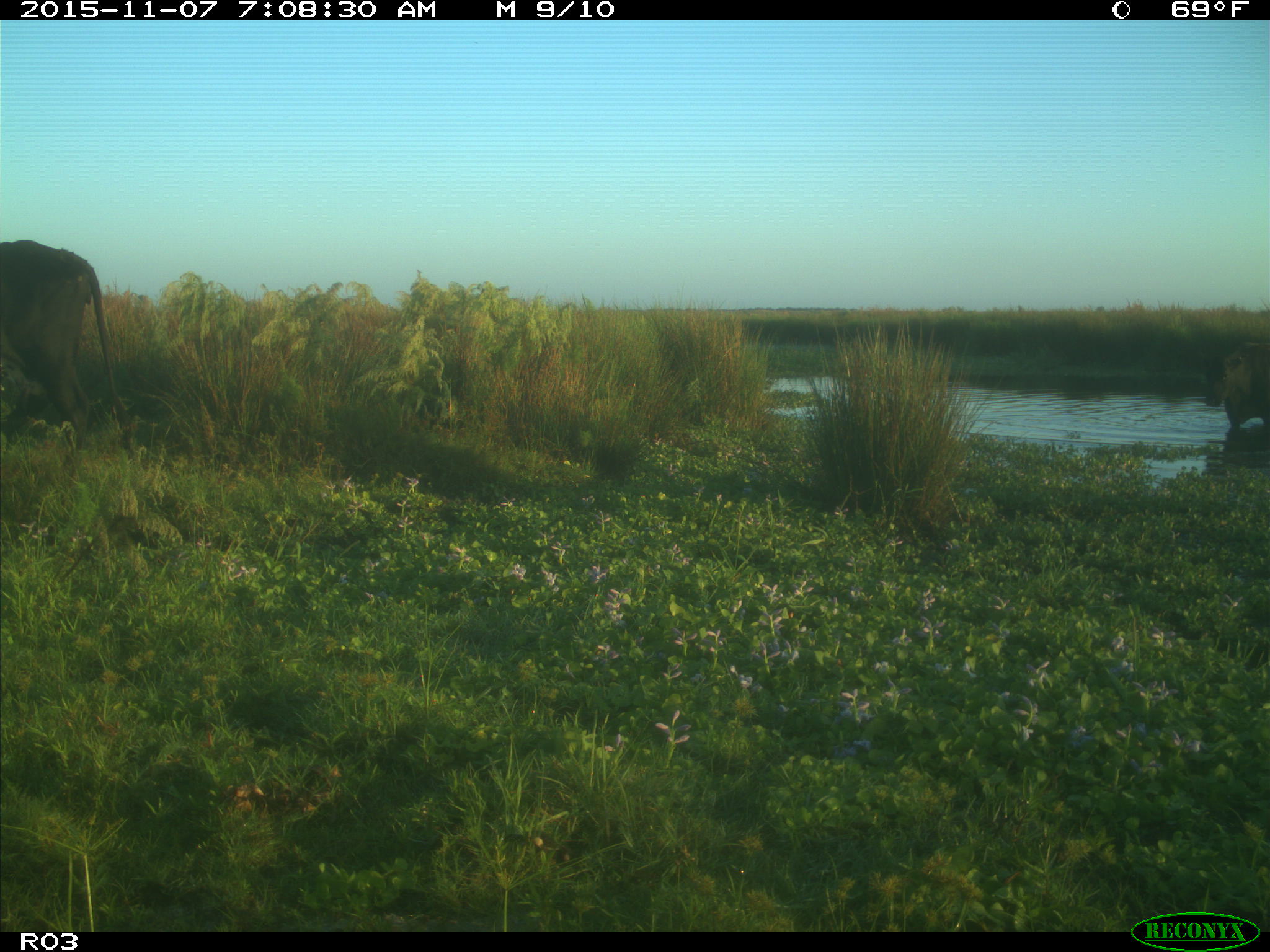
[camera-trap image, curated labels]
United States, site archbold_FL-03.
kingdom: Animalia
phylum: Chordata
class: Mammalia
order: Artiodactyla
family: Bovidae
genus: Bos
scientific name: Bos taurus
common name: domestic cow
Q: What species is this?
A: Bos taurus (domestic cow).